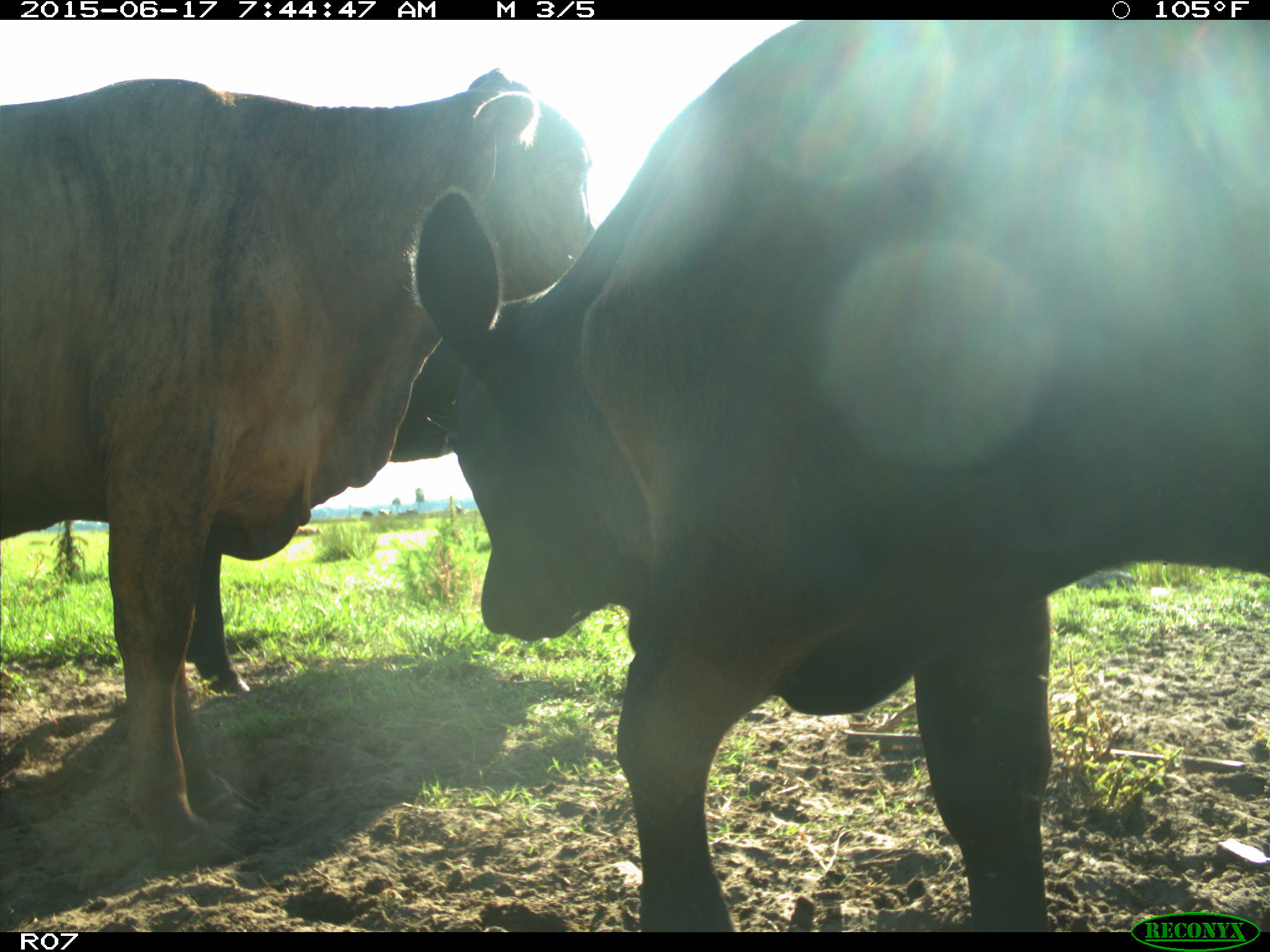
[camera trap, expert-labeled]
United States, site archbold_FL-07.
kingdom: Animalia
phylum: Chordata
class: Mammalia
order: Artiodactyla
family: Bovidae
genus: Bos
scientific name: Bos taurus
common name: domestic cow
Bos taurus (domestic cow).